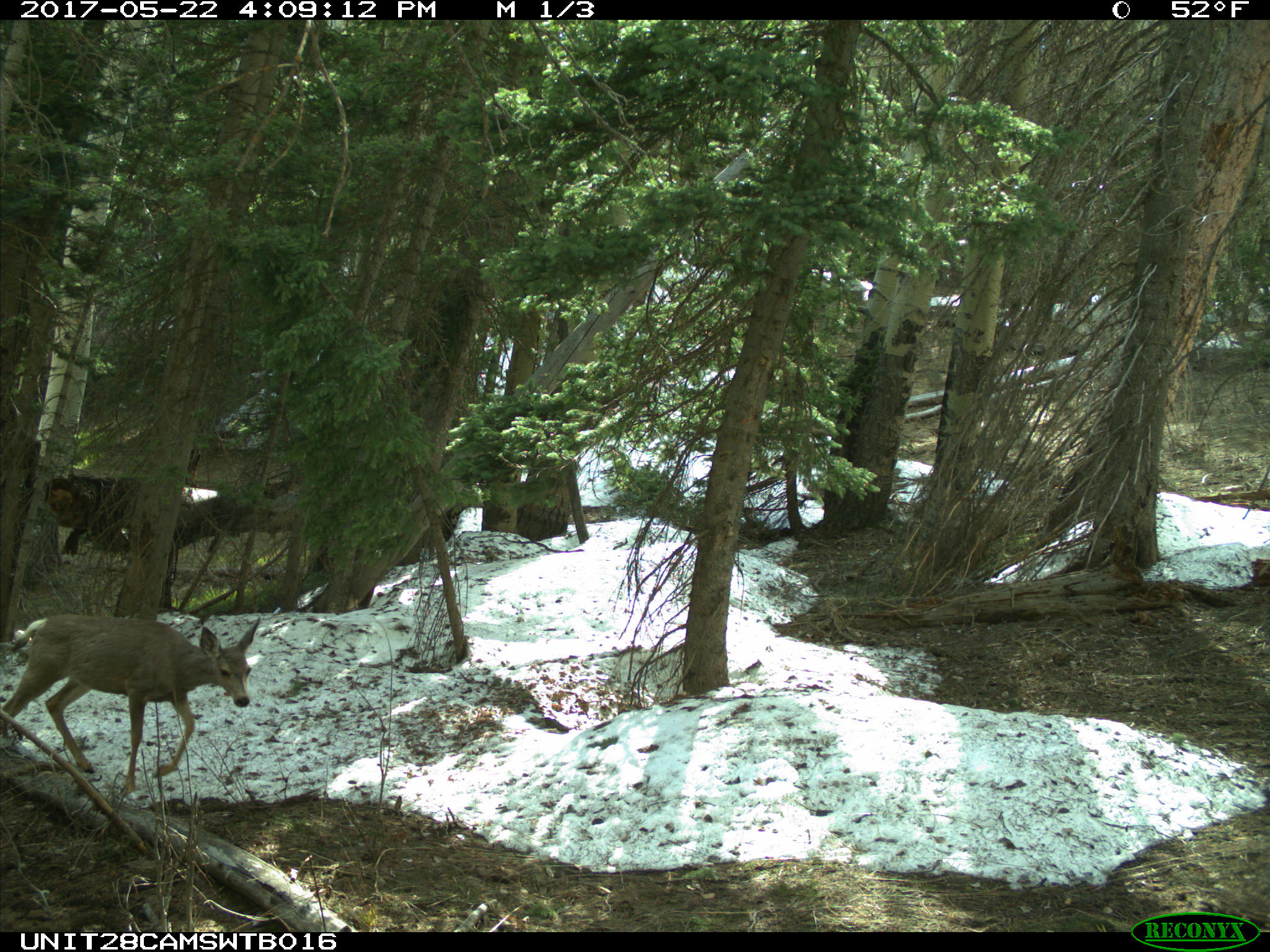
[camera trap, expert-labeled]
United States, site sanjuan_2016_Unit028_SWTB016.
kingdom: Animalia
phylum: Chordata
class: Mammalia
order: Artiodactyla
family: Cervidae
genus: Odocoileus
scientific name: Odocoileus hemionus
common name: mule deer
Odocoileus hemionus (mule deer).